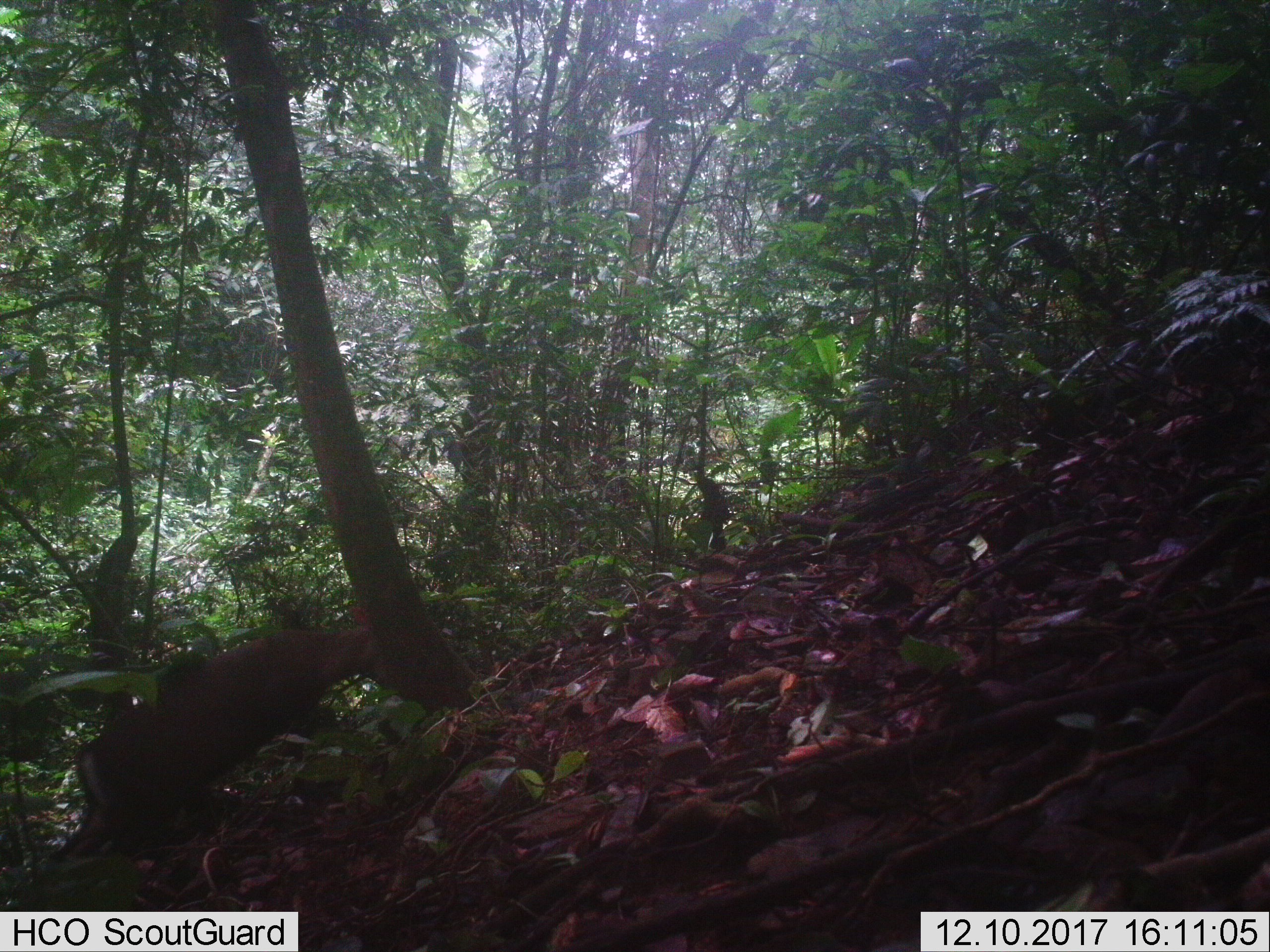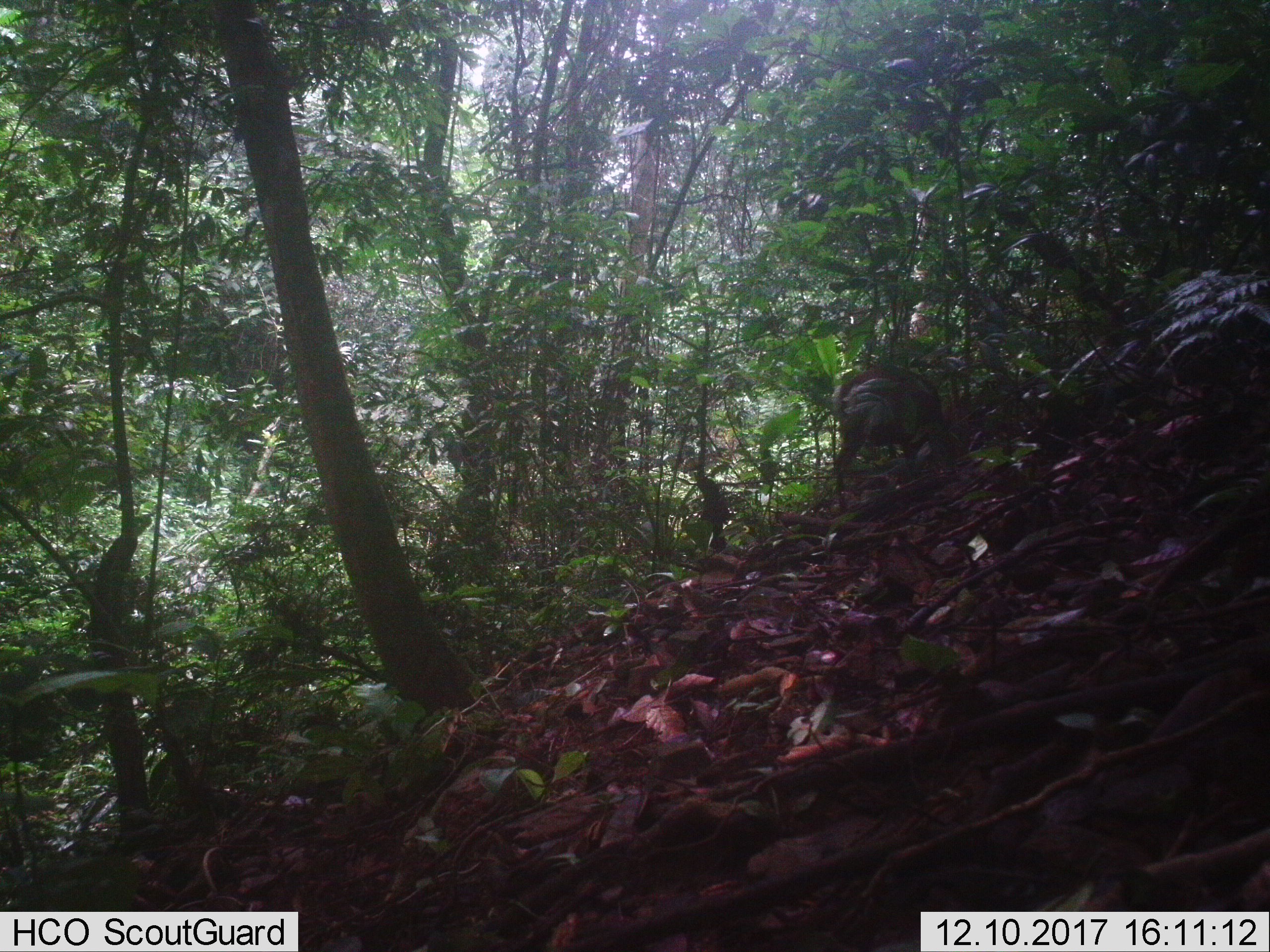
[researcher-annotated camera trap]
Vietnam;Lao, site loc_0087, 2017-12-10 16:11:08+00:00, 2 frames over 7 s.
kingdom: Animalia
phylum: Chordata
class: Mammalia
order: Artiodactyla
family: Cervidae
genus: Muntiacus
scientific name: Muntiacus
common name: muntjacs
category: unidentified muntjac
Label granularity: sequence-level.